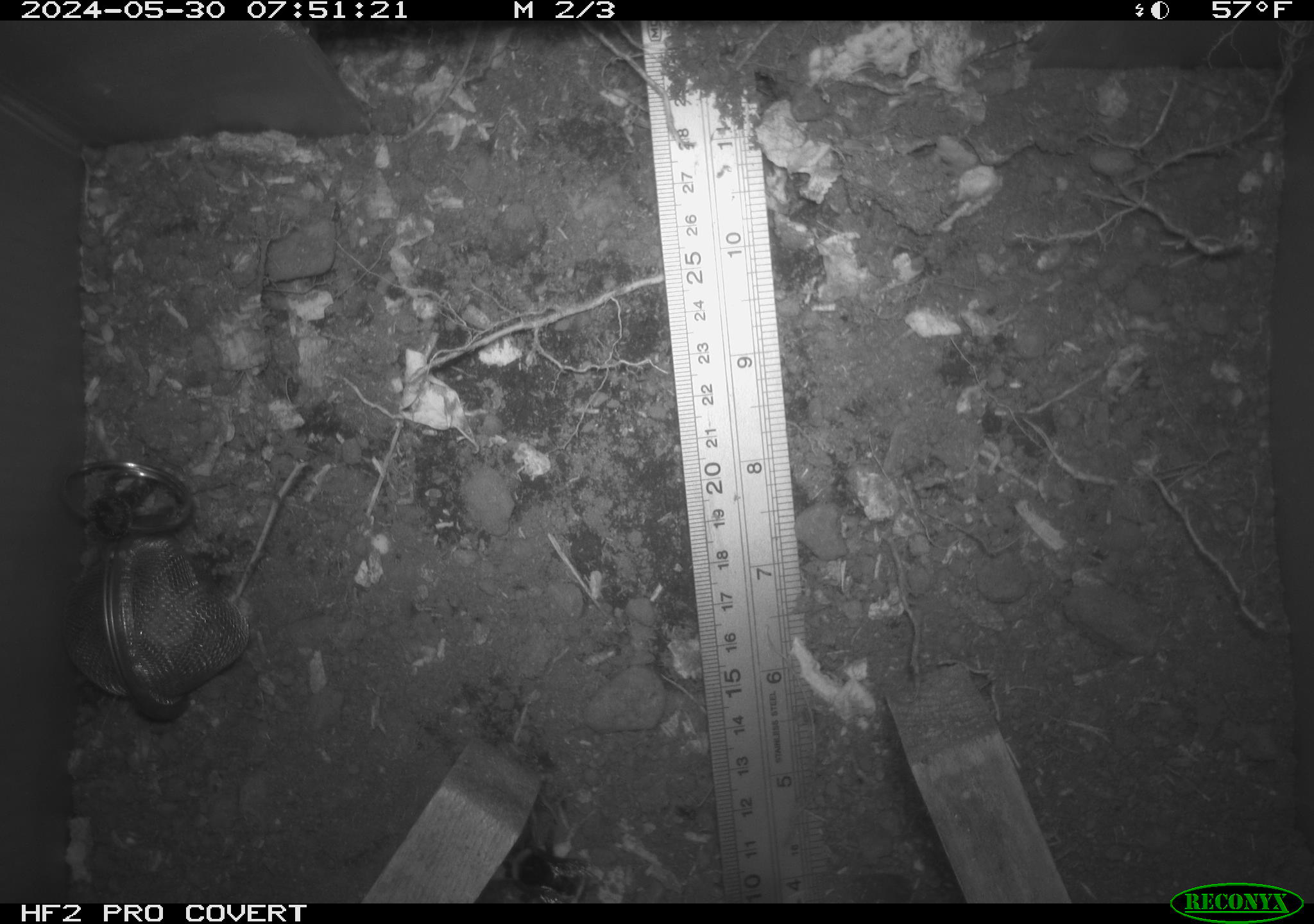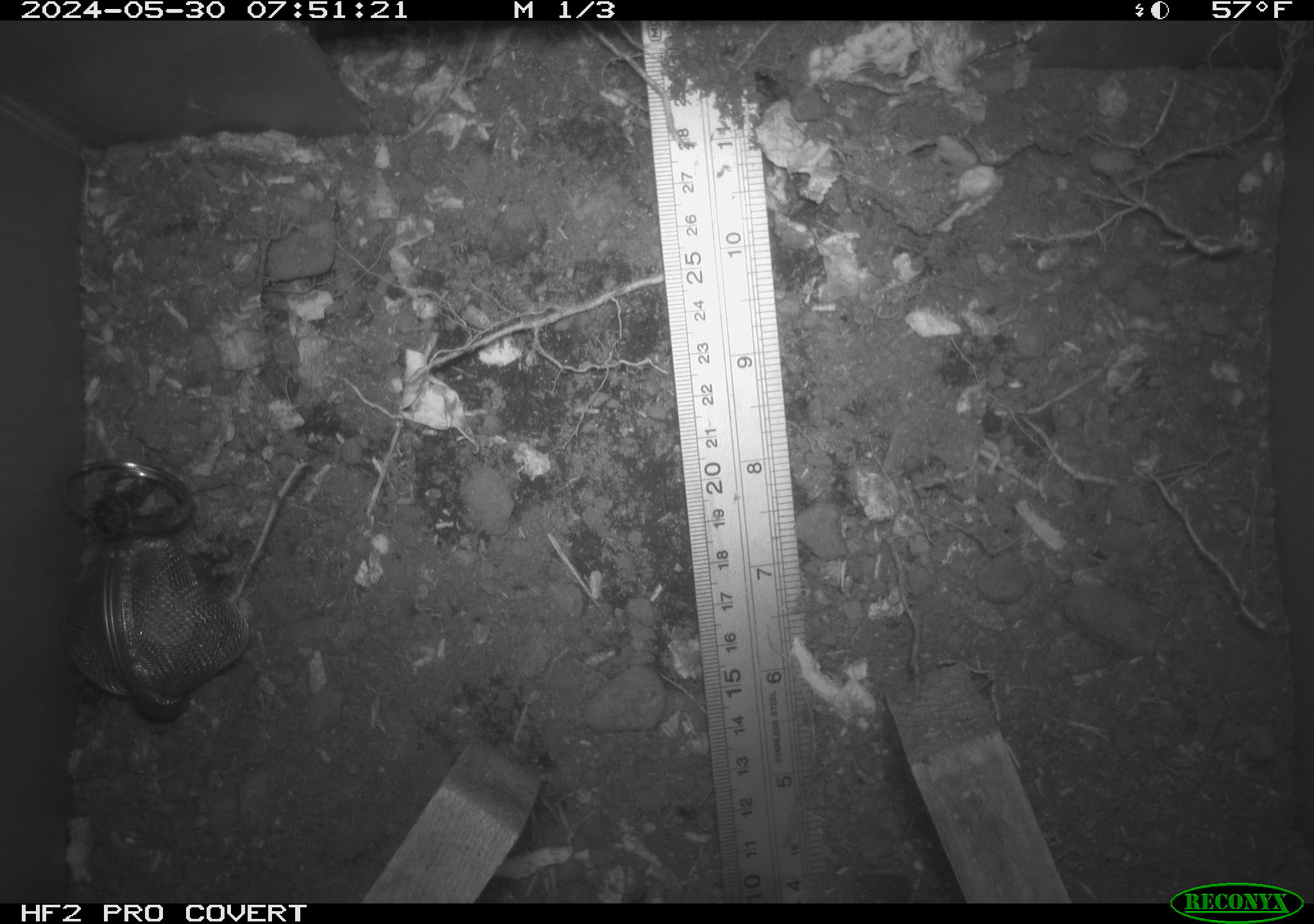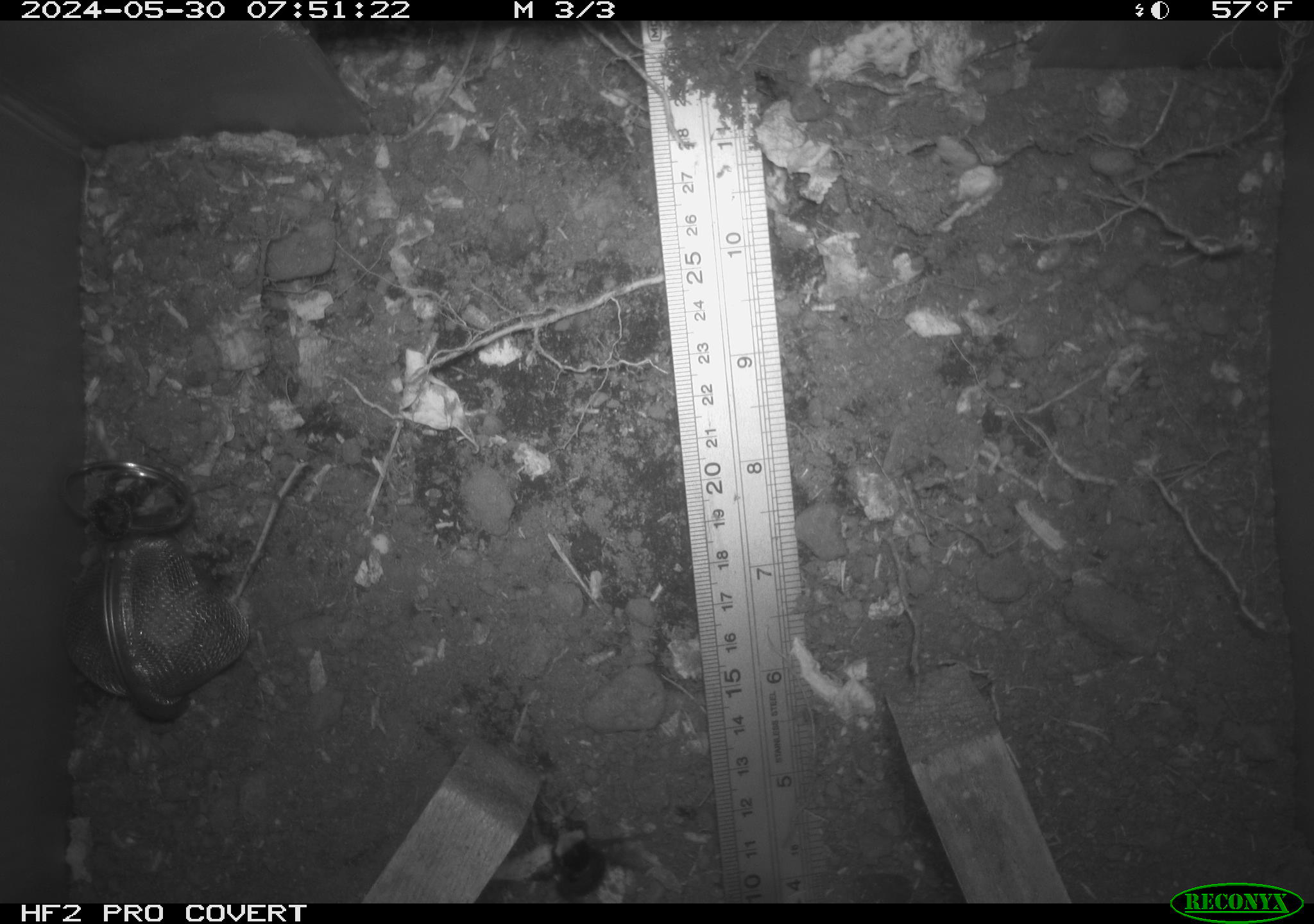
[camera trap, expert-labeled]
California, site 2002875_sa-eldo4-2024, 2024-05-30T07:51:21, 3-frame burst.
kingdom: Animalia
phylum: Arthropoda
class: Insecta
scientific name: Insecta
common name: insect